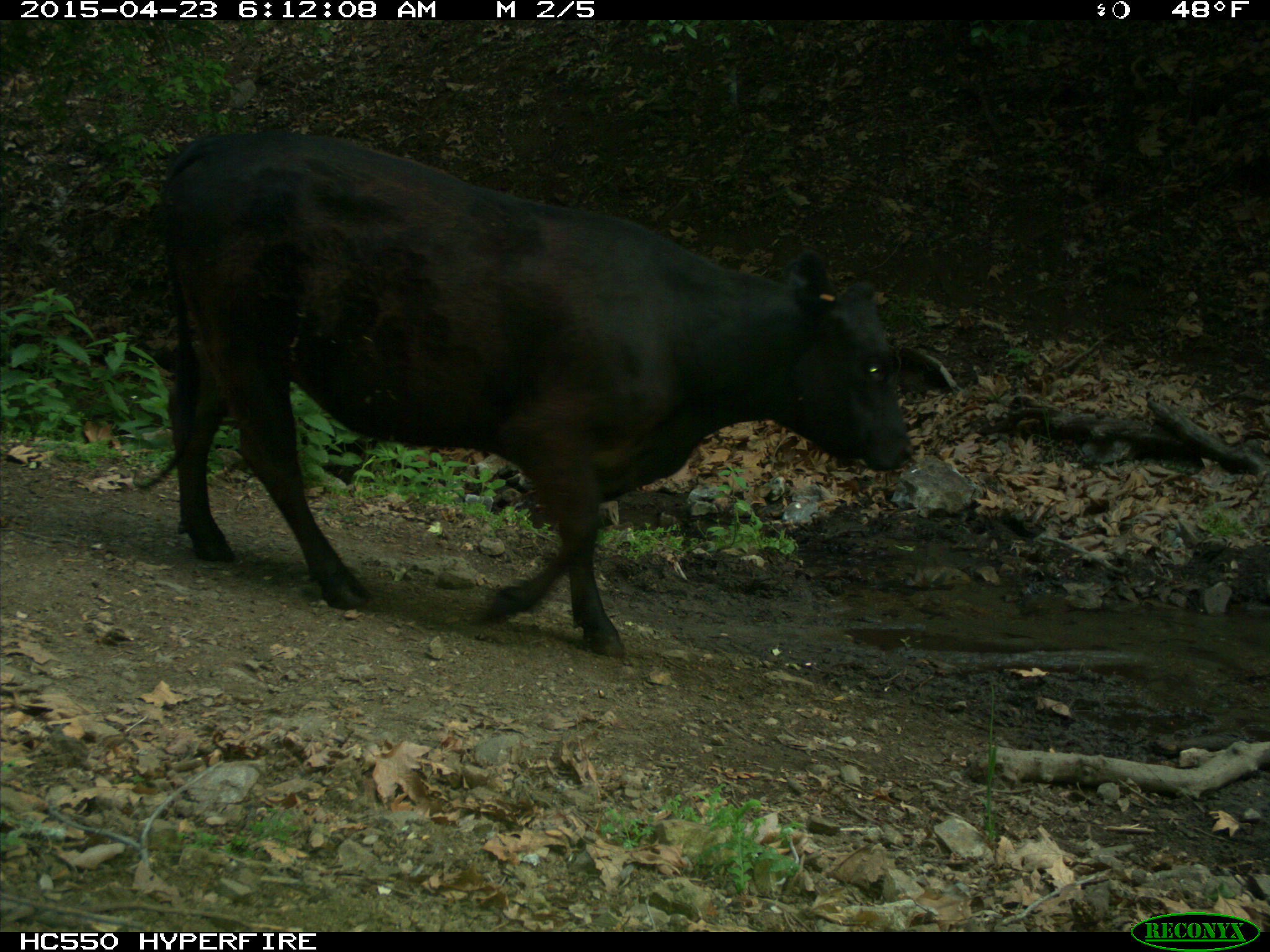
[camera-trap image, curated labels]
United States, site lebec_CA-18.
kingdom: Animalia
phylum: Chordata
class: Mammalia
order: Artiodactyla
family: Bovidae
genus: Bos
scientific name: Bos taurus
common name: domestic cow